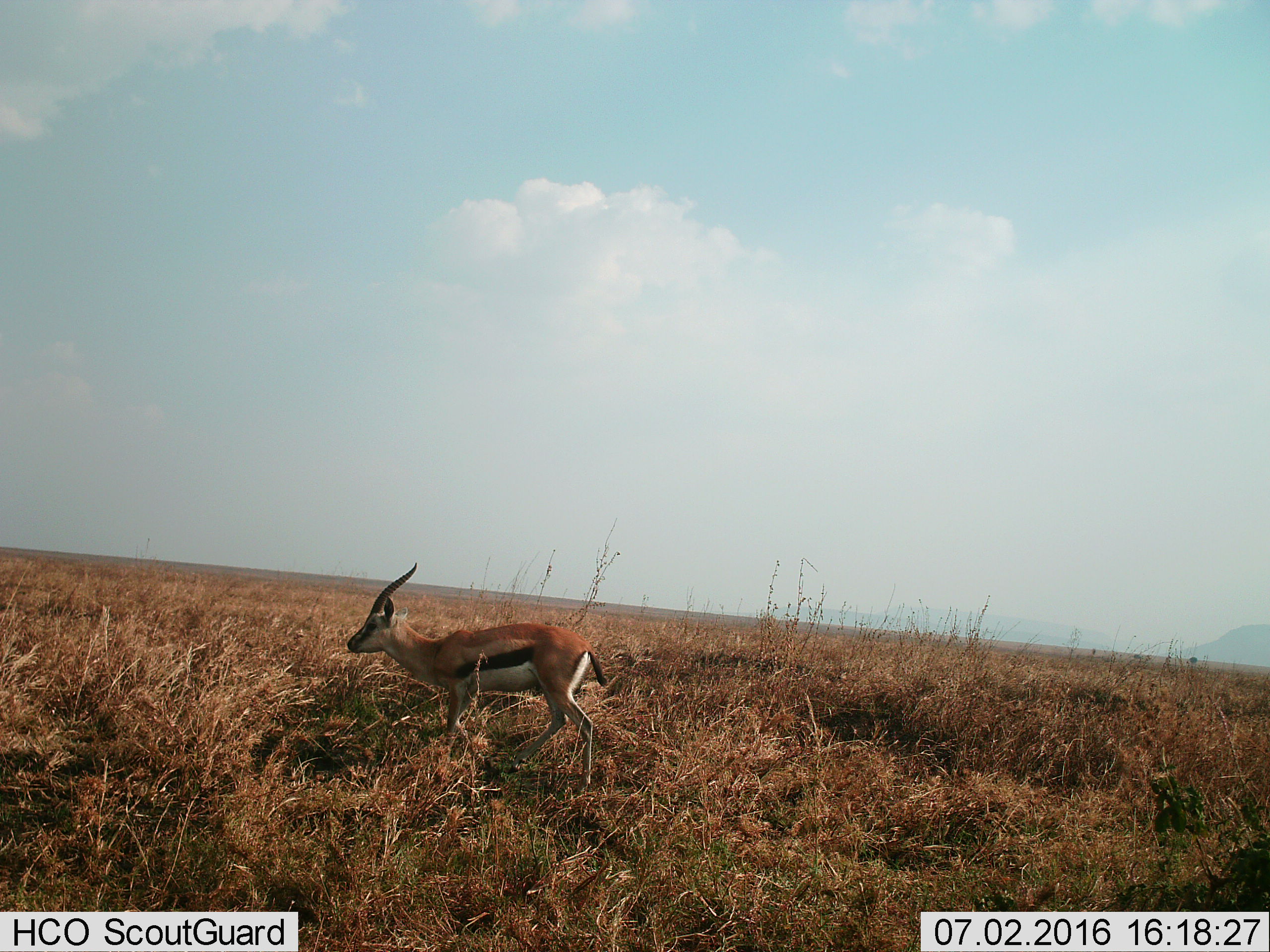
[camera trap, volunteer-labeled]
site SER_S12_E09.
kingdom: Animalia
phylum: Chordata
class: Mammalia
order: Artiodactyla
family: Bovidae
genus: Eudorcas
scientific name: Eudorcas thomsonii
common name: thomson's gazelle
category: gazellethomsons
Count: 1.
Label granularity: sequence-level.